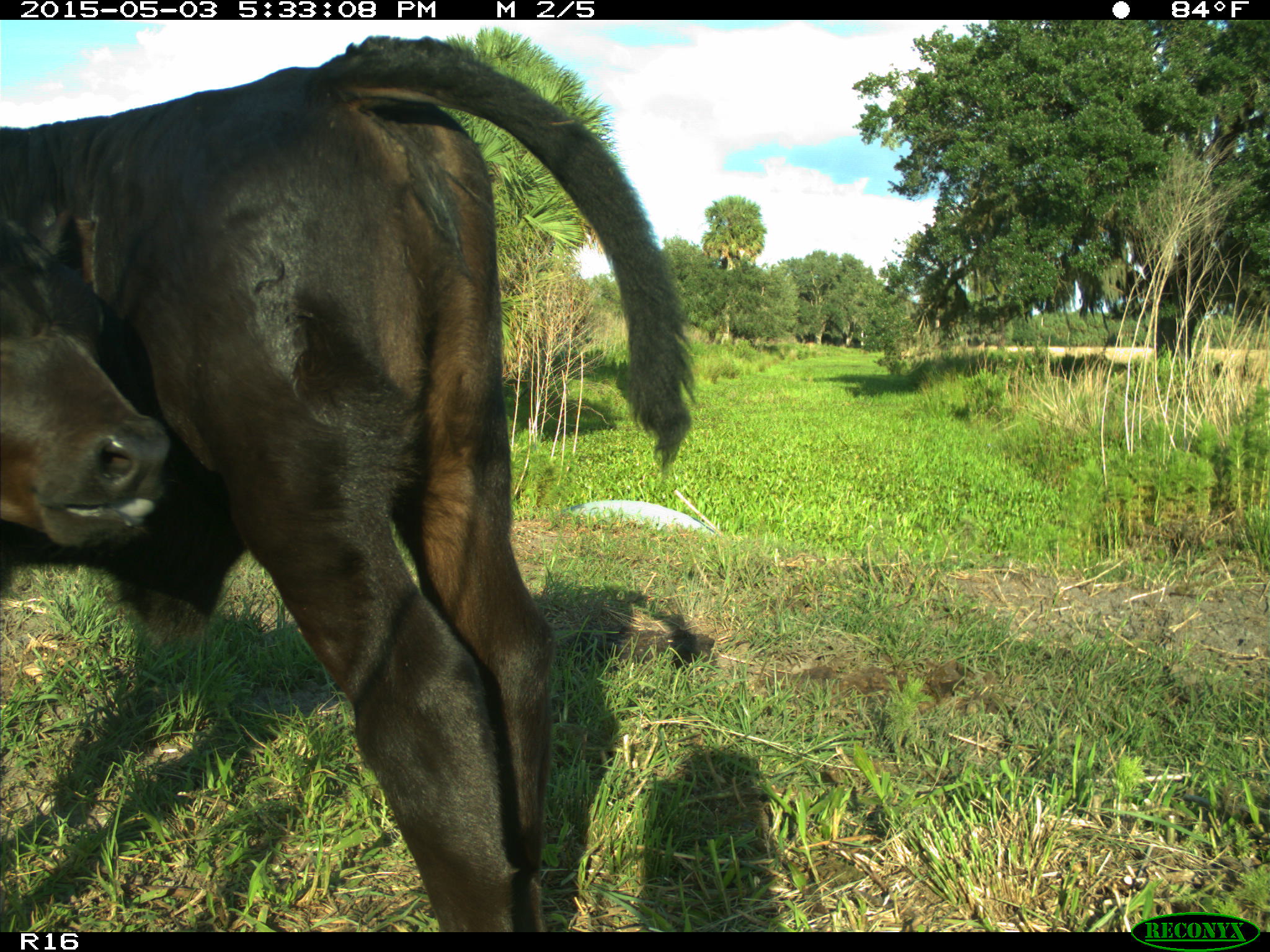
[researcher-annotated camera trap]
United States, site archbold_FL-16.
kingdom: Animalia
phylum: Chordata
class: Mammalia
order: Artiodactyla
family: Bovidae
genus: Bos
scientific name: Bos taurus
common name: domestic cow